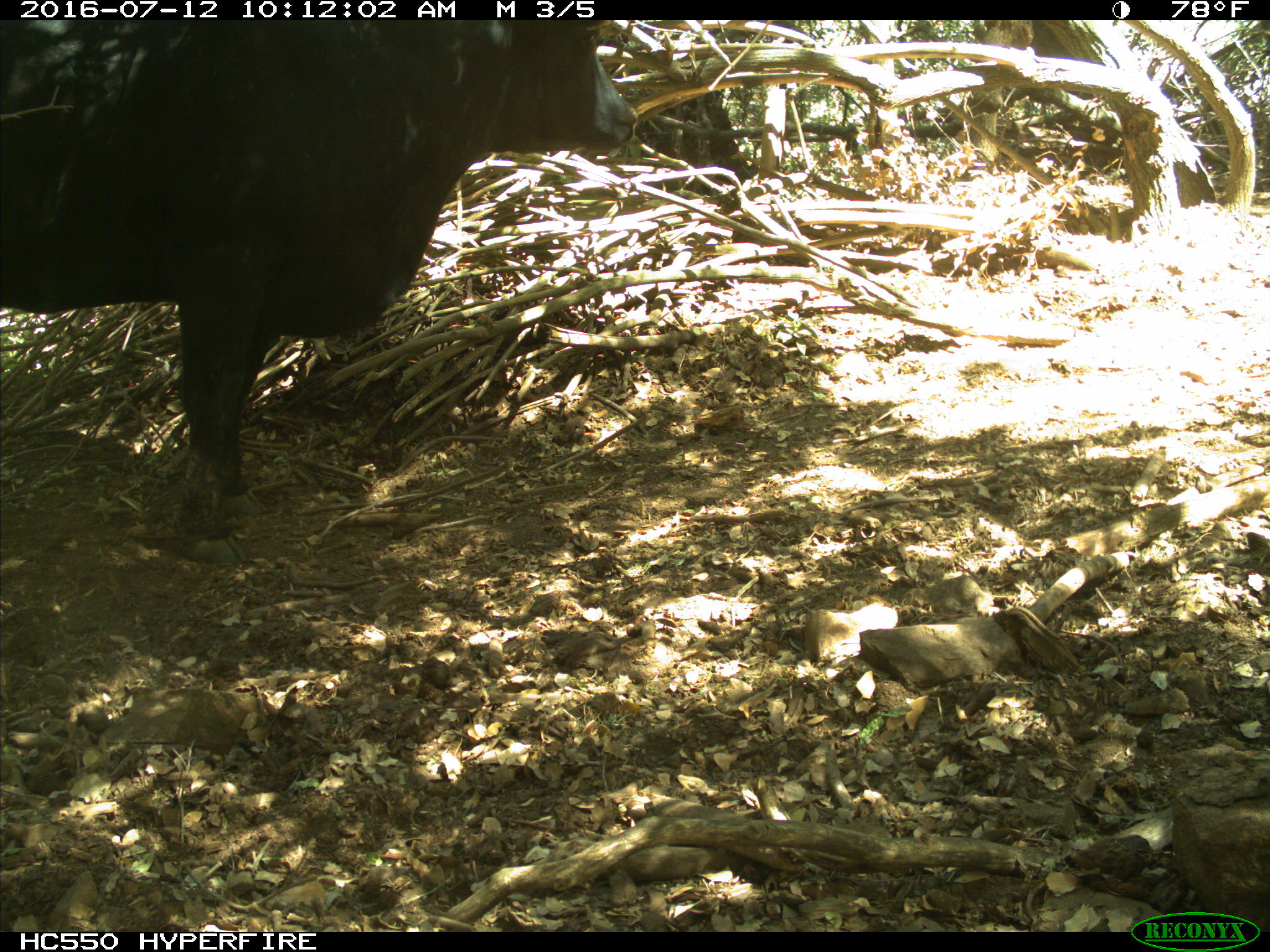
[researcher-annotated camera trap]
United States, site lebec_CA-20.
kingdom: Animalia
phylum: Chordata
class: Mammalia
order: Artiodactyla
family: Bovidae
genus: Bos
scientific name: Bos taurus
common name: domestic cow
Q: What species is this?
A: Bos taurus (domestic cow).